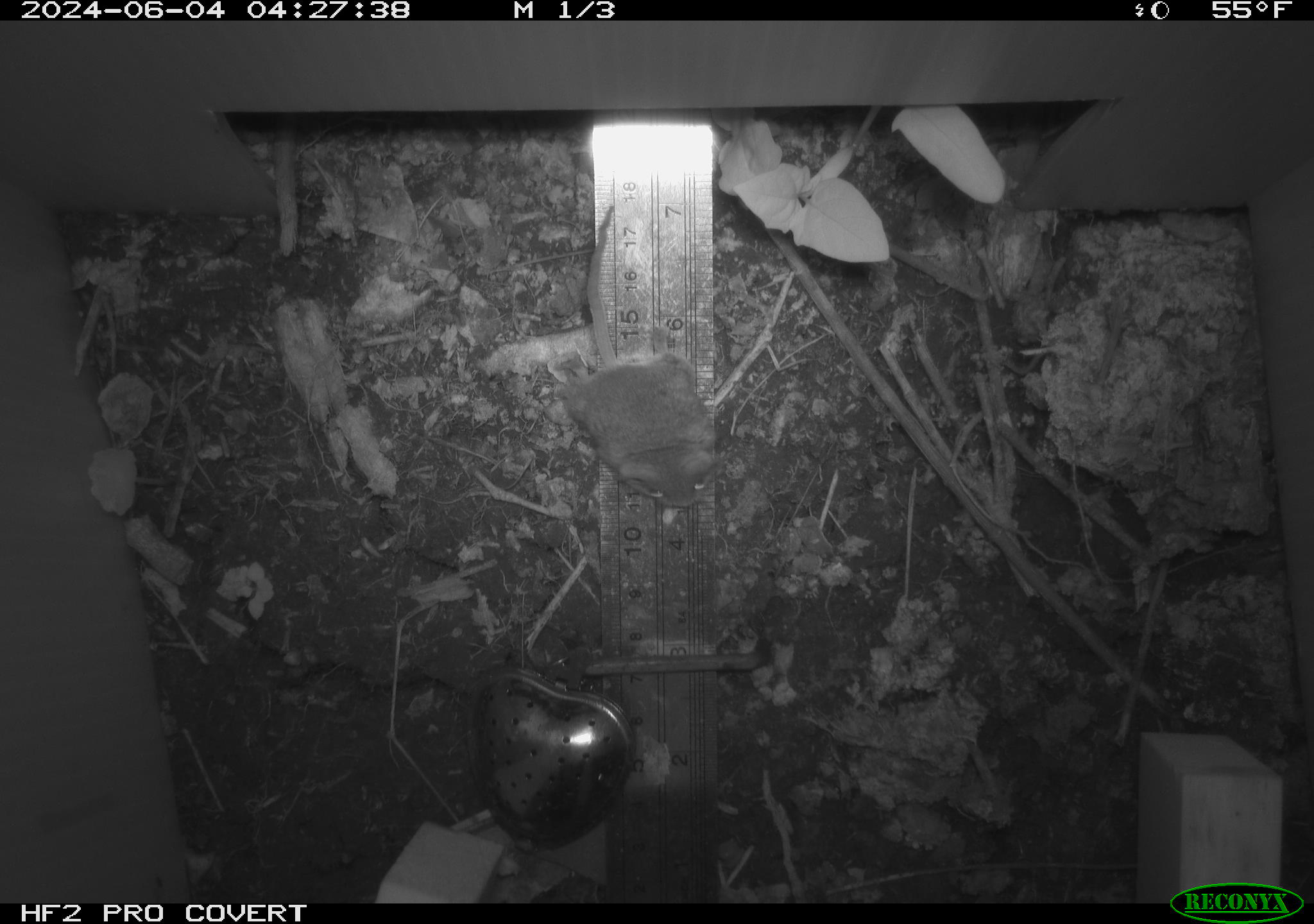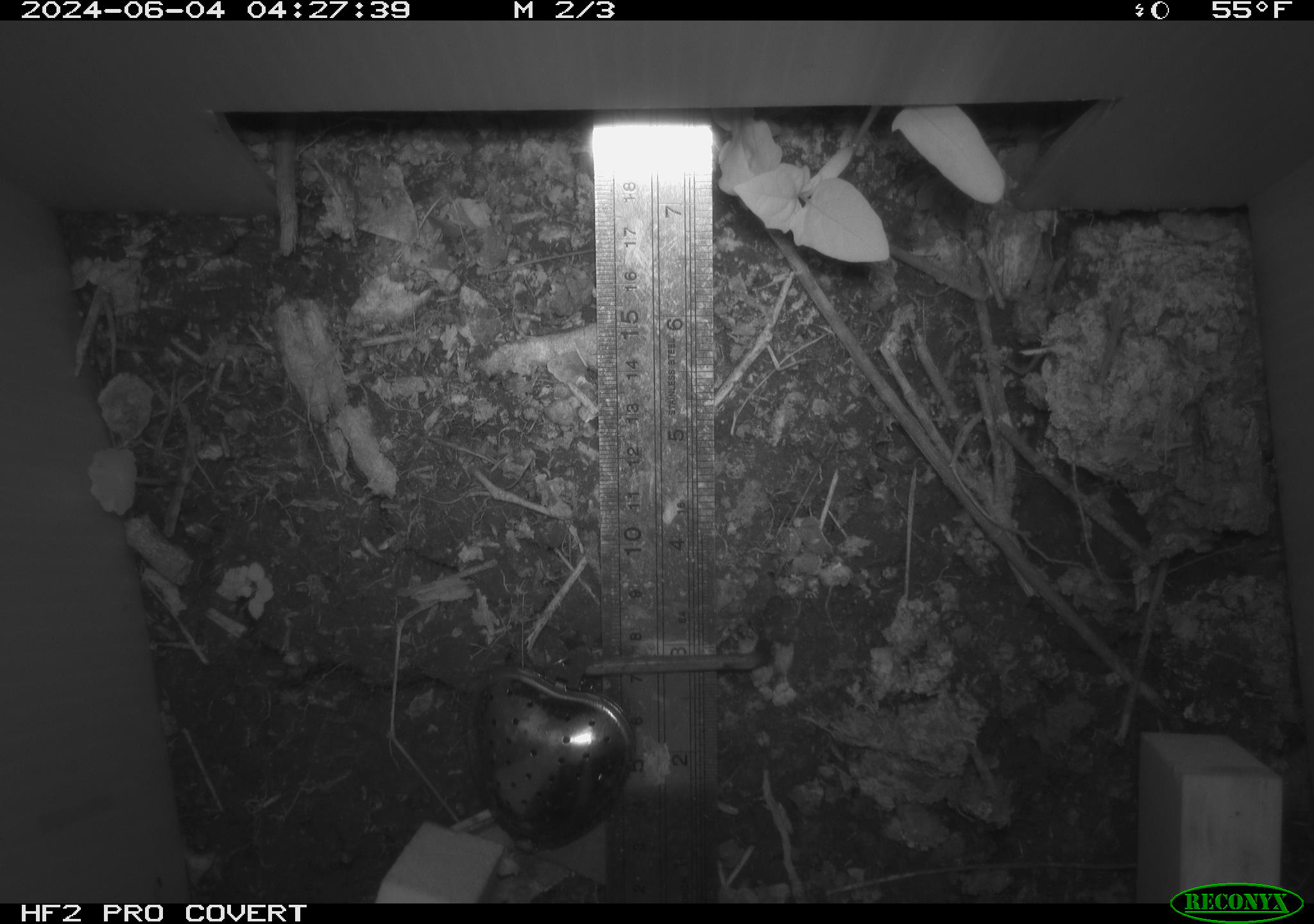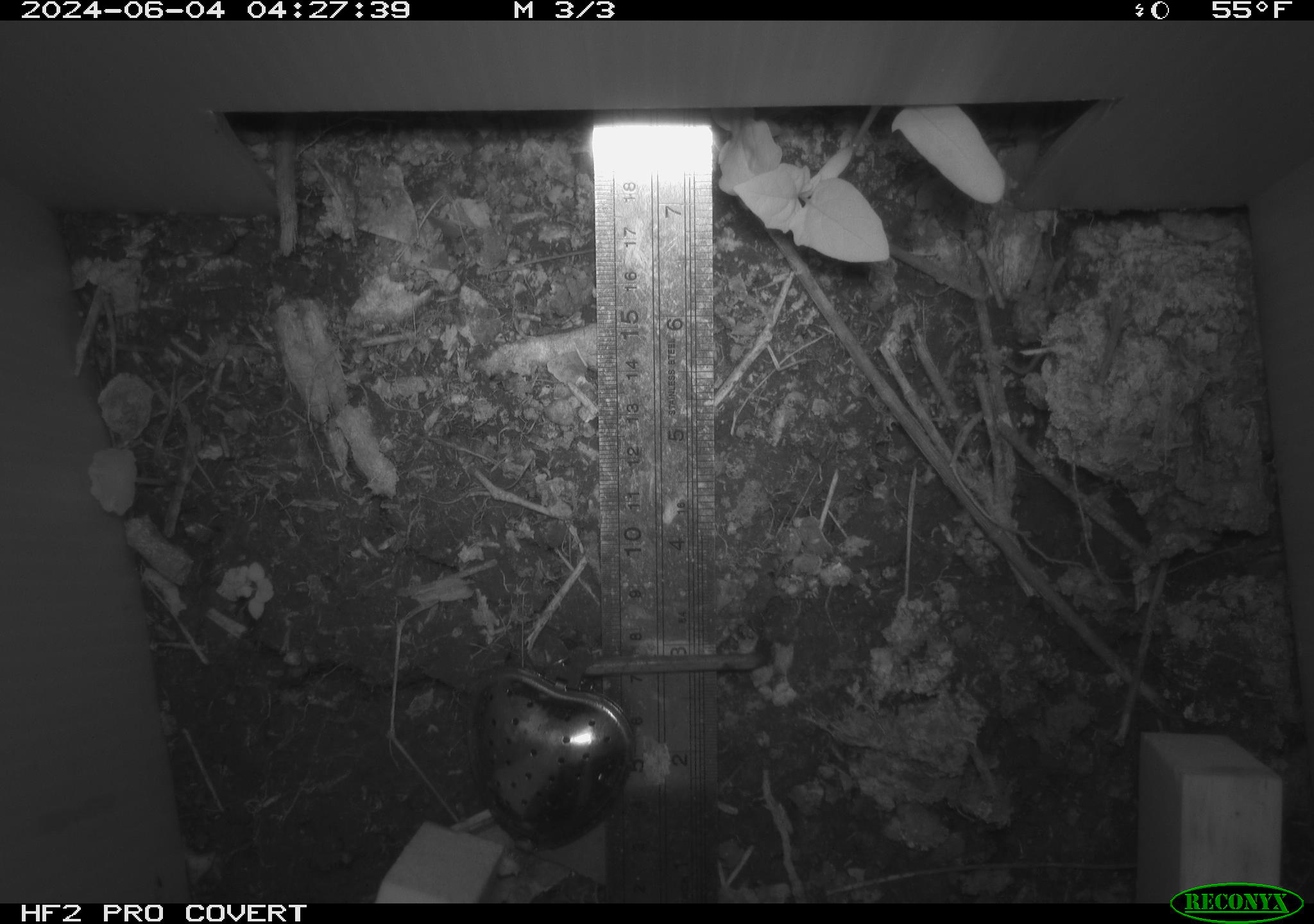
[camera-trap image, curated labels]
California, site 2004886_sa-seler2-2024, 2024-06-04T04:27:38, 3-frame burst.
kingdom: Animalia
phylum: Chordata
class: Mammalia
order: Rodentia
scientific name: Rodentia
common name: mouse species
Mouse species (Rodentia).